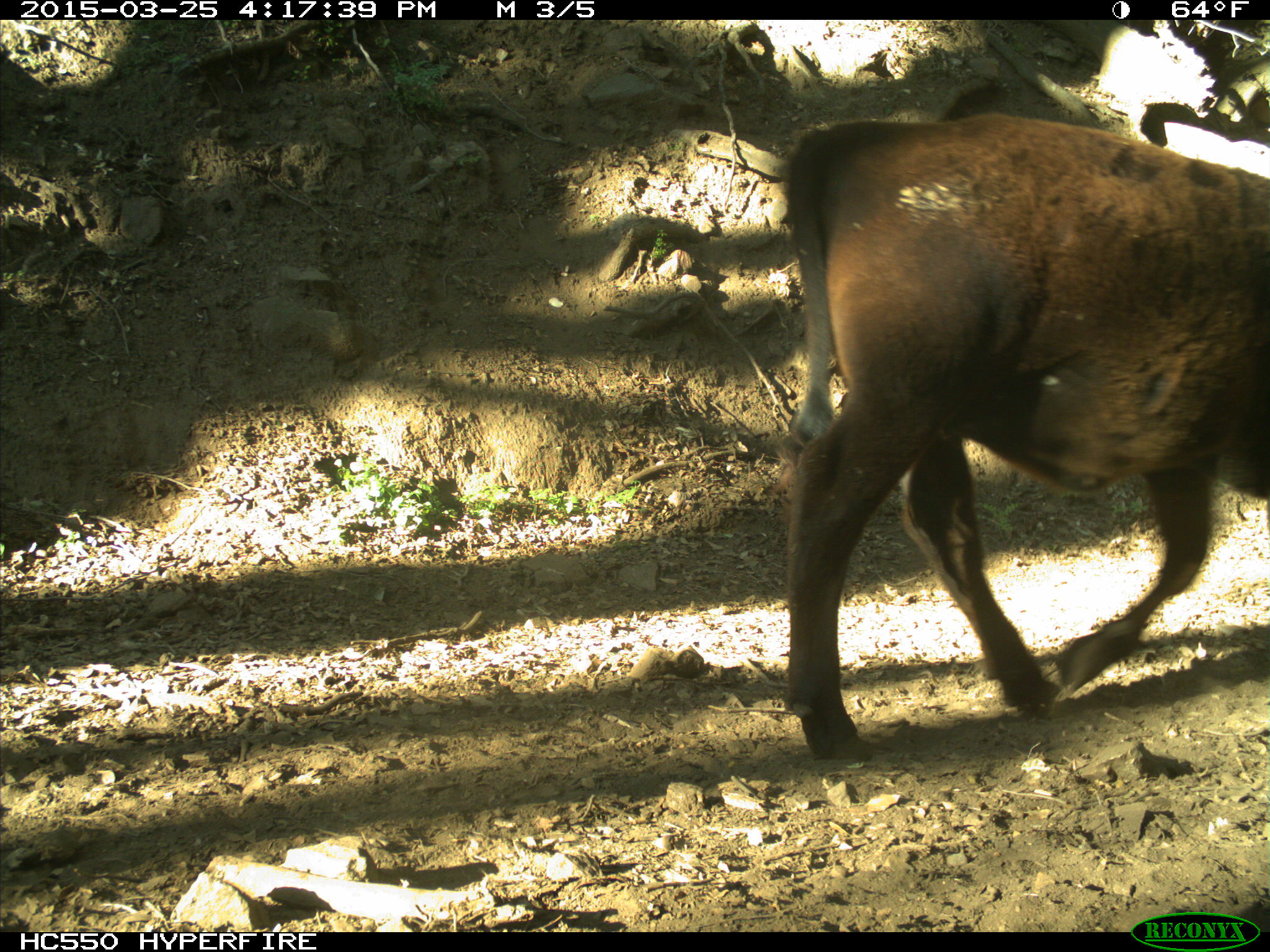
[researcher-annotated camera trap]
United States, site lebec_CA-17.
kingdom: Animalia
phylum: Chordata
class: Mammalia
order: Artiodactyla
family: Bovidae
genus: Bos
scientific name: Bos taurus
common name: domestic cow